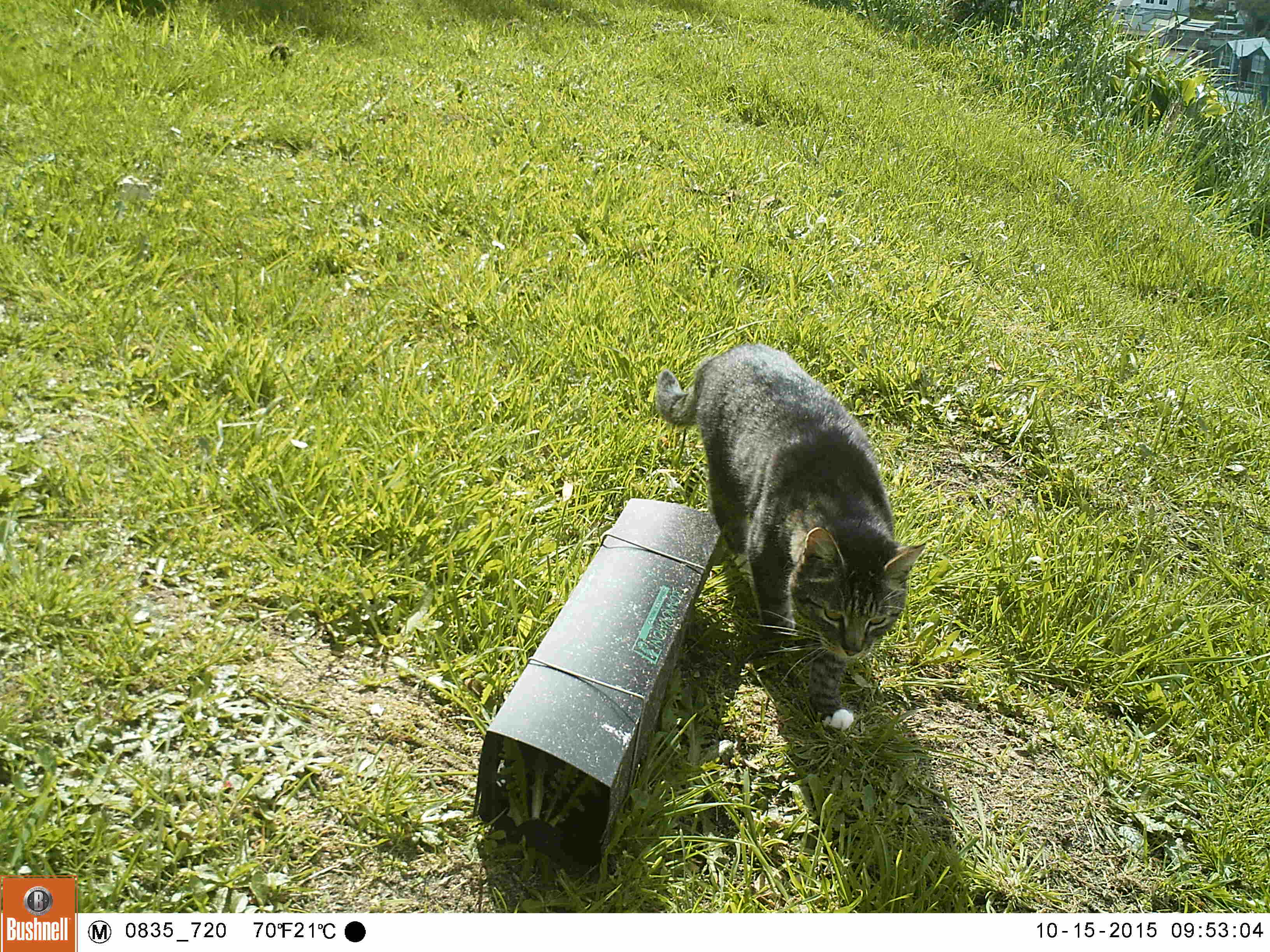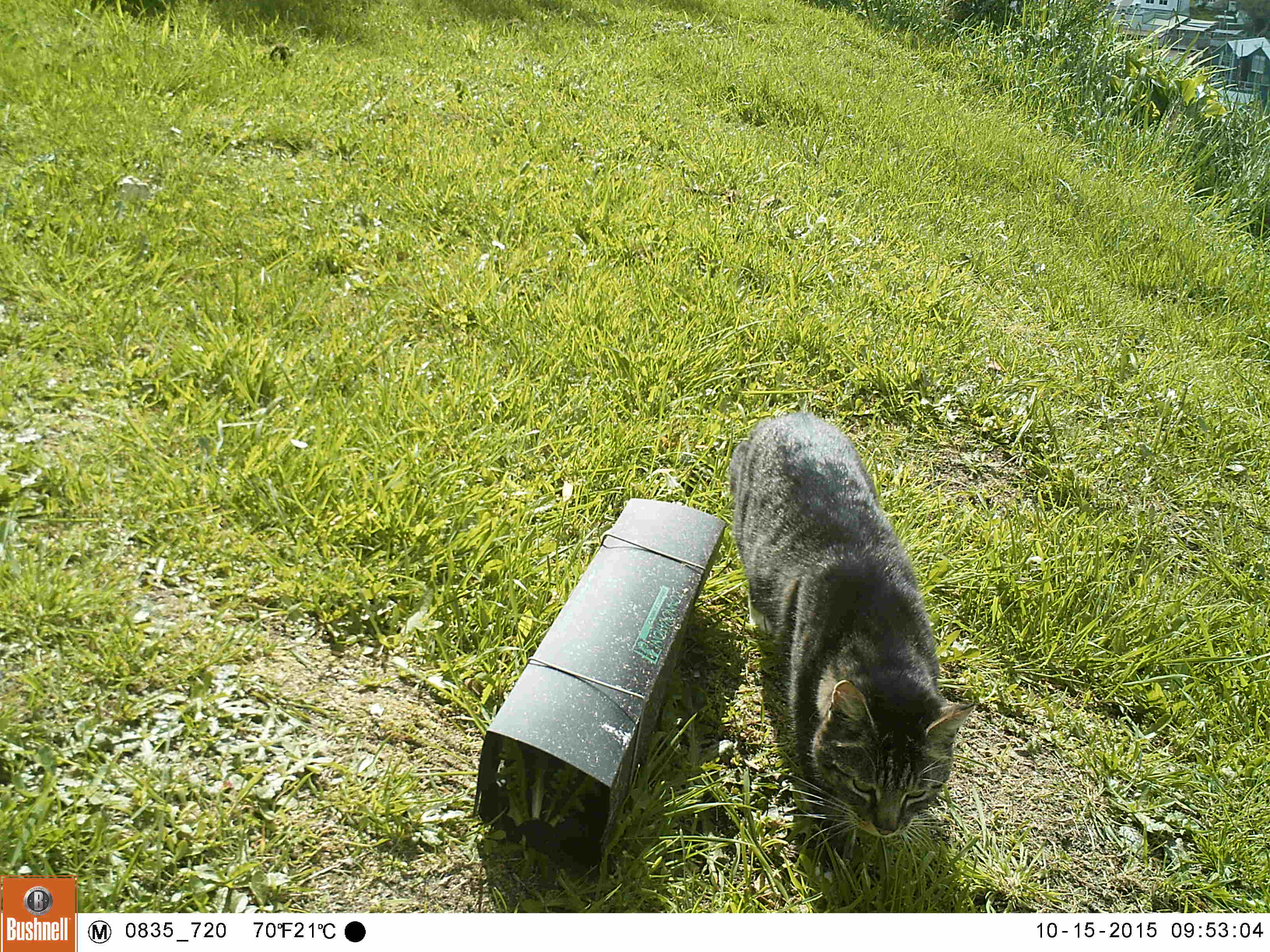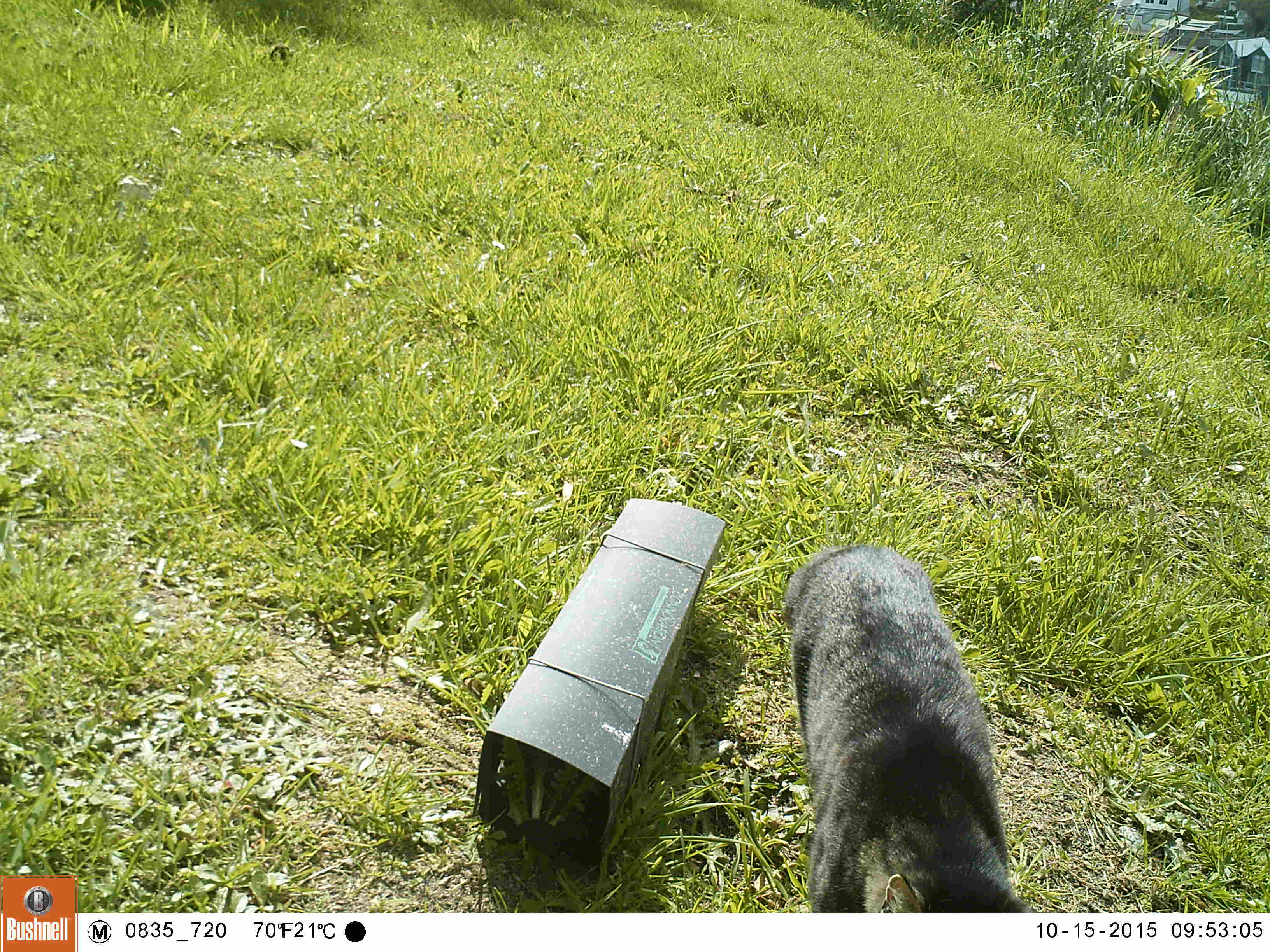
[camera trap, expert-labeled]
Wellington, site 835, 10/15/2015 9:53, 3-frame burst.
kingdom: Animalia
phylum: Chordata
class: Mammalia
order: Carnivora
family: Felidae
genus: Felis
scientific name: Felis catus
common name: cat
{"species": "cat (Felis catus)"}